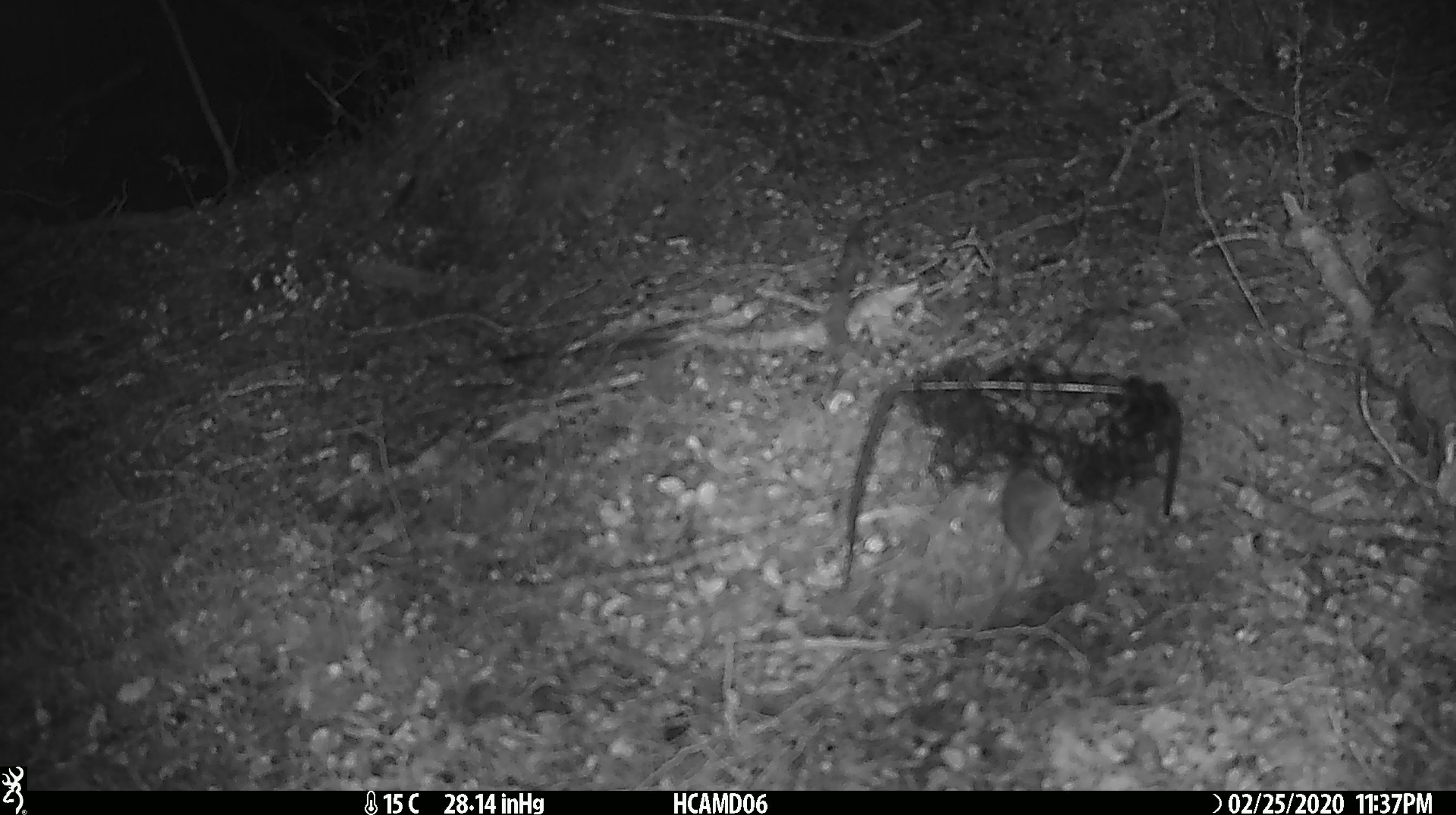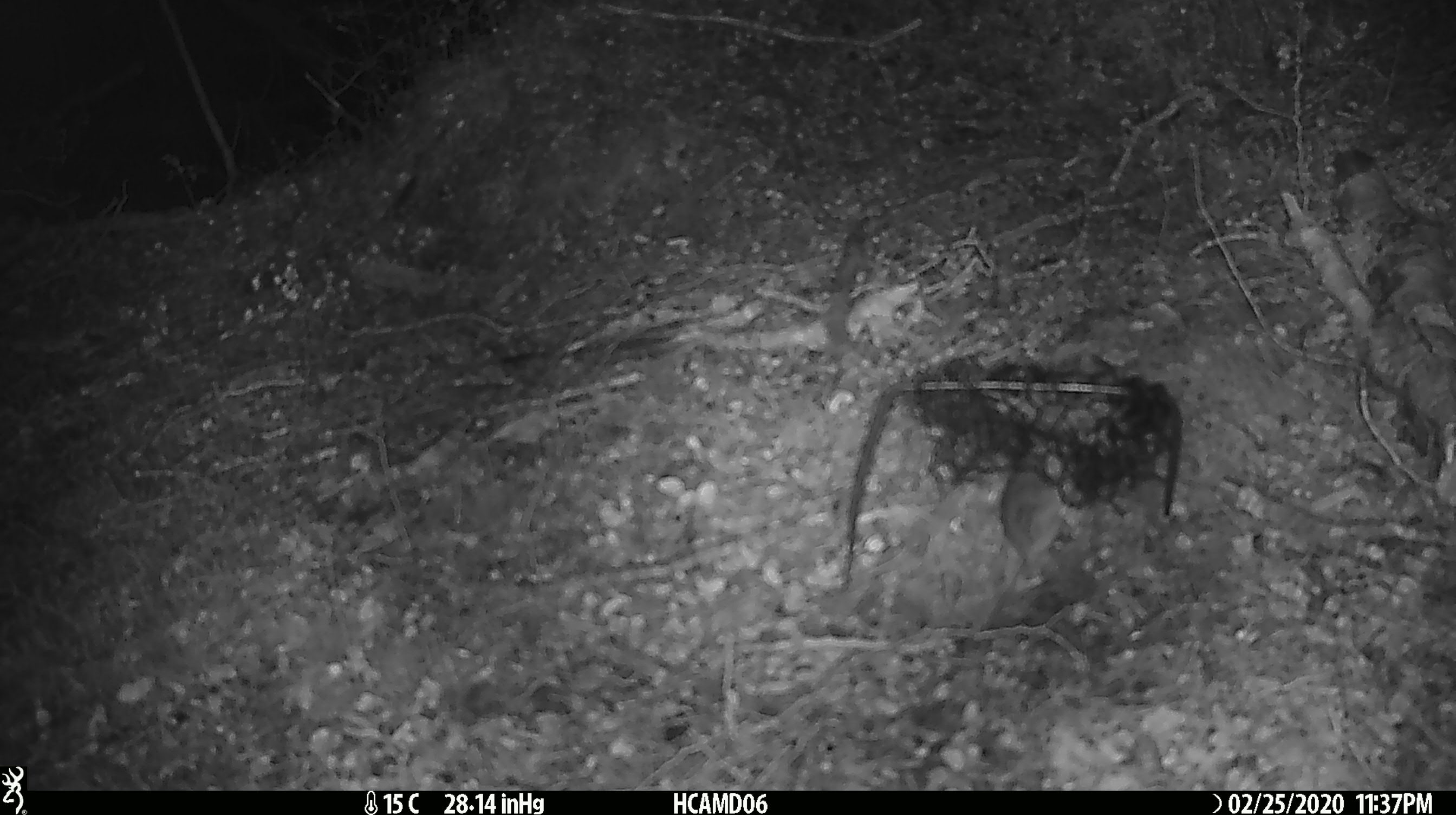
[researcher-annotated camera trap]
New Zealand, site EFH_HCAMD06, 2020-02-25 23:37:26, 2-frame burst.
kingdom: Animalia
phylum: Chordata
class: Mammalia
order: Rodentia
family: Muridae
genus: Mus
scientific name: Mus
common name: mouse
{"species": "mouse (Mus)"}